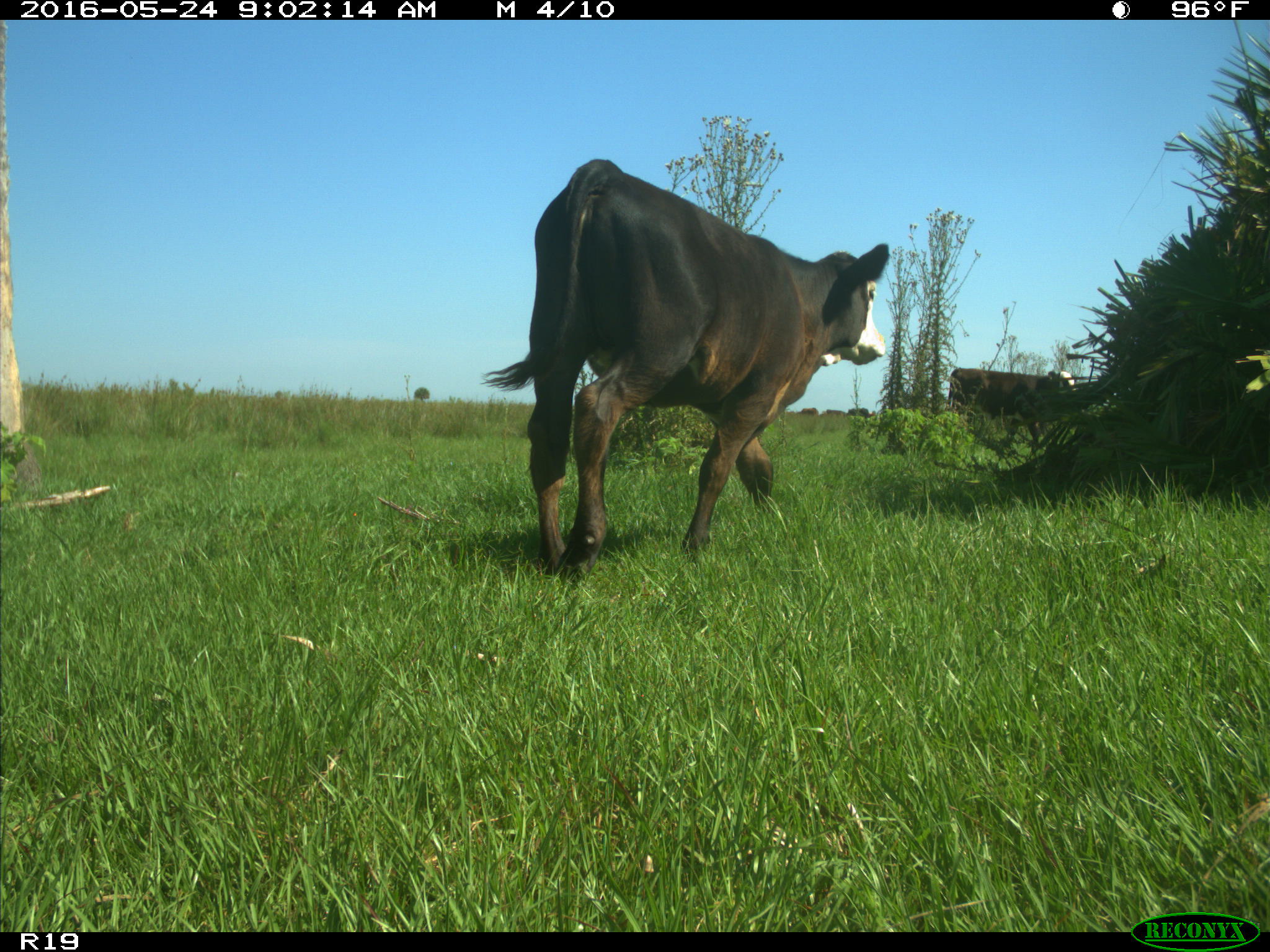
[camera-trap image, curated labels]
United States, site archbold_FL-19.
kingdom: Animalia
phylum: Chordata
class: Mammalia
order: Artiodactyla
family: Bovidae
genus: Bos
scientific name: Bos taurus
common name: domestic cow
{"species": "Bos taurus (domestic cow)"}